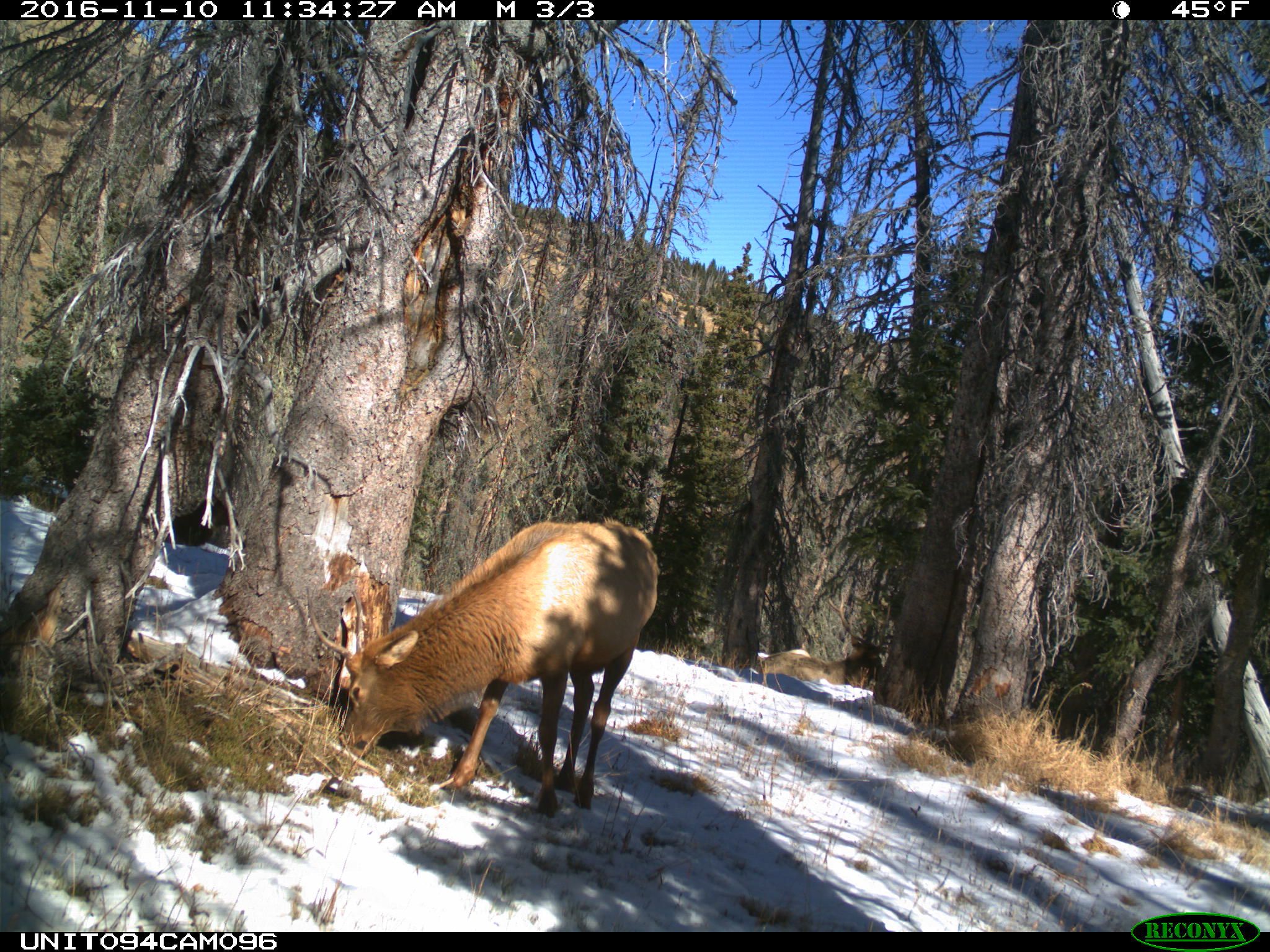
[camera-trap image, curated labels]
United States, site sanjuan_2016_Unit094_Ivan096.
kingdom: Animalia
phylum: Chordata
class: Mammalia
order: Artiodactyla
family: Cervidae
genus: Cervus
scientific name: Cervus elaphus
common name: red deer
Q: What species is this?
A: Cervus elaphus (red deer).